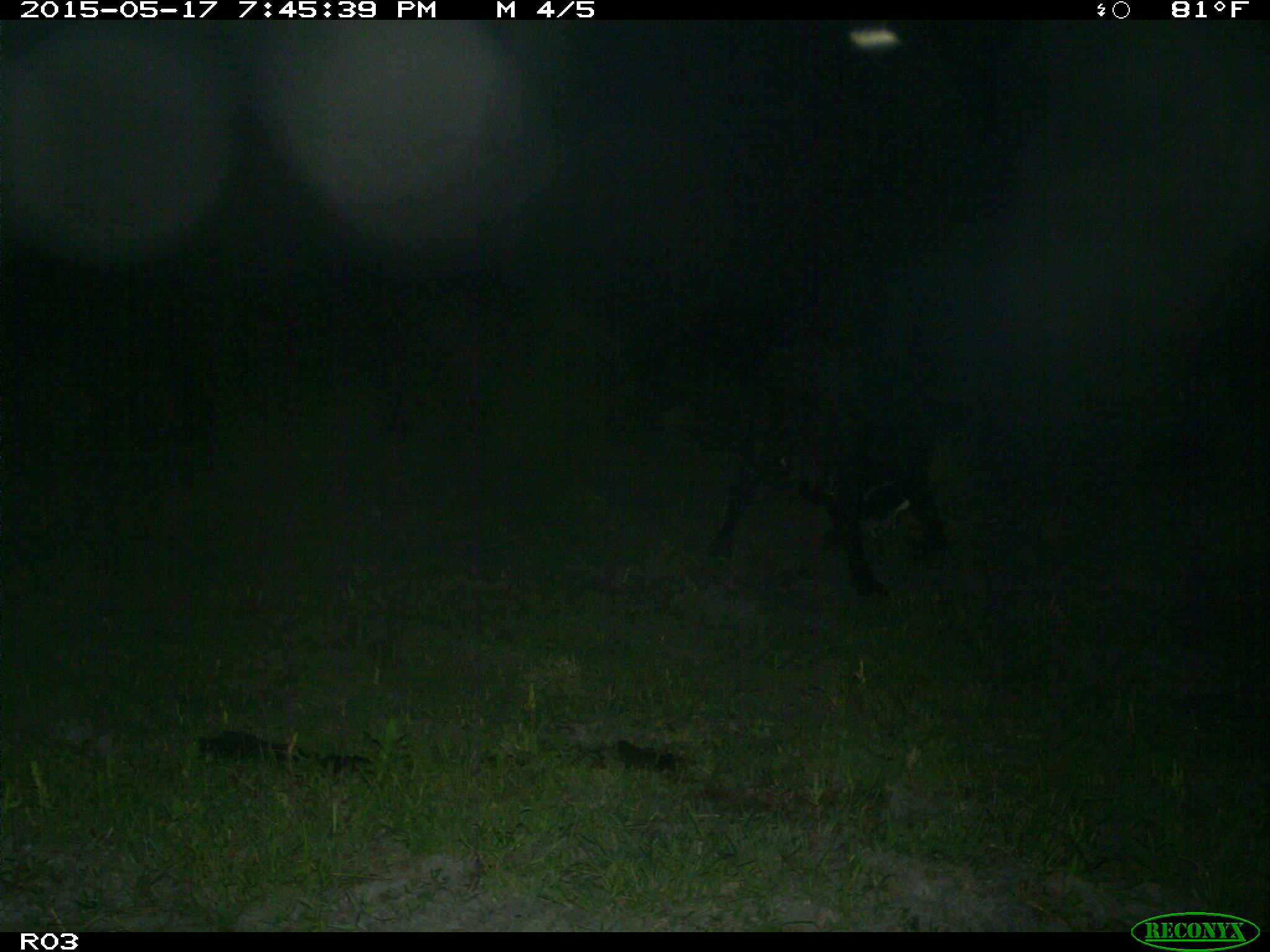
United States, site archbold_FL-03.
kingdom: Animalia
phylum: Chordata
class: Mammalia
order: Artiodactyla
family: Bovidae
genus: Bos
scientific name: Bos taurus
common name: domestic cow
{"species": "Bos taurus (domestic cow)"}